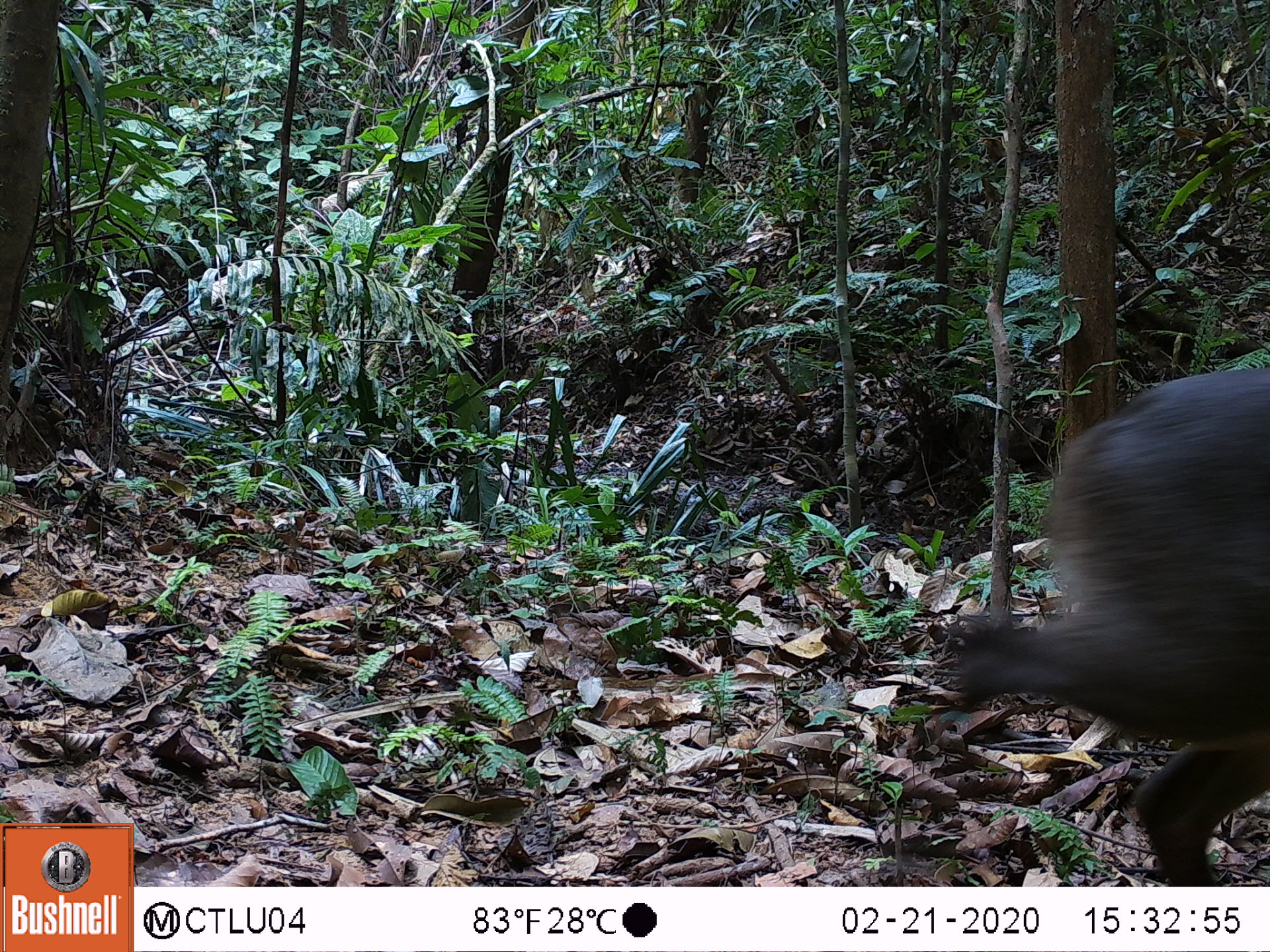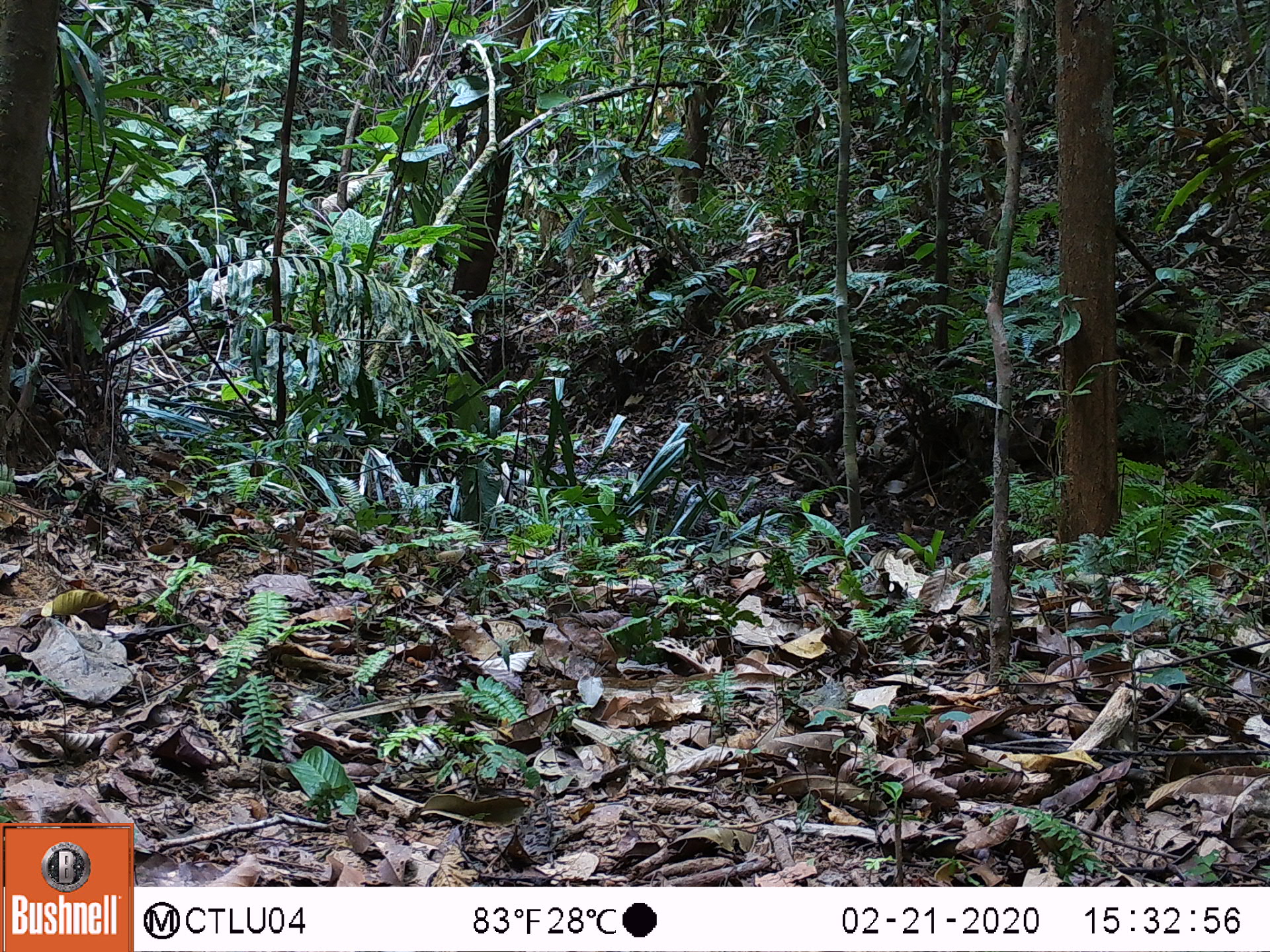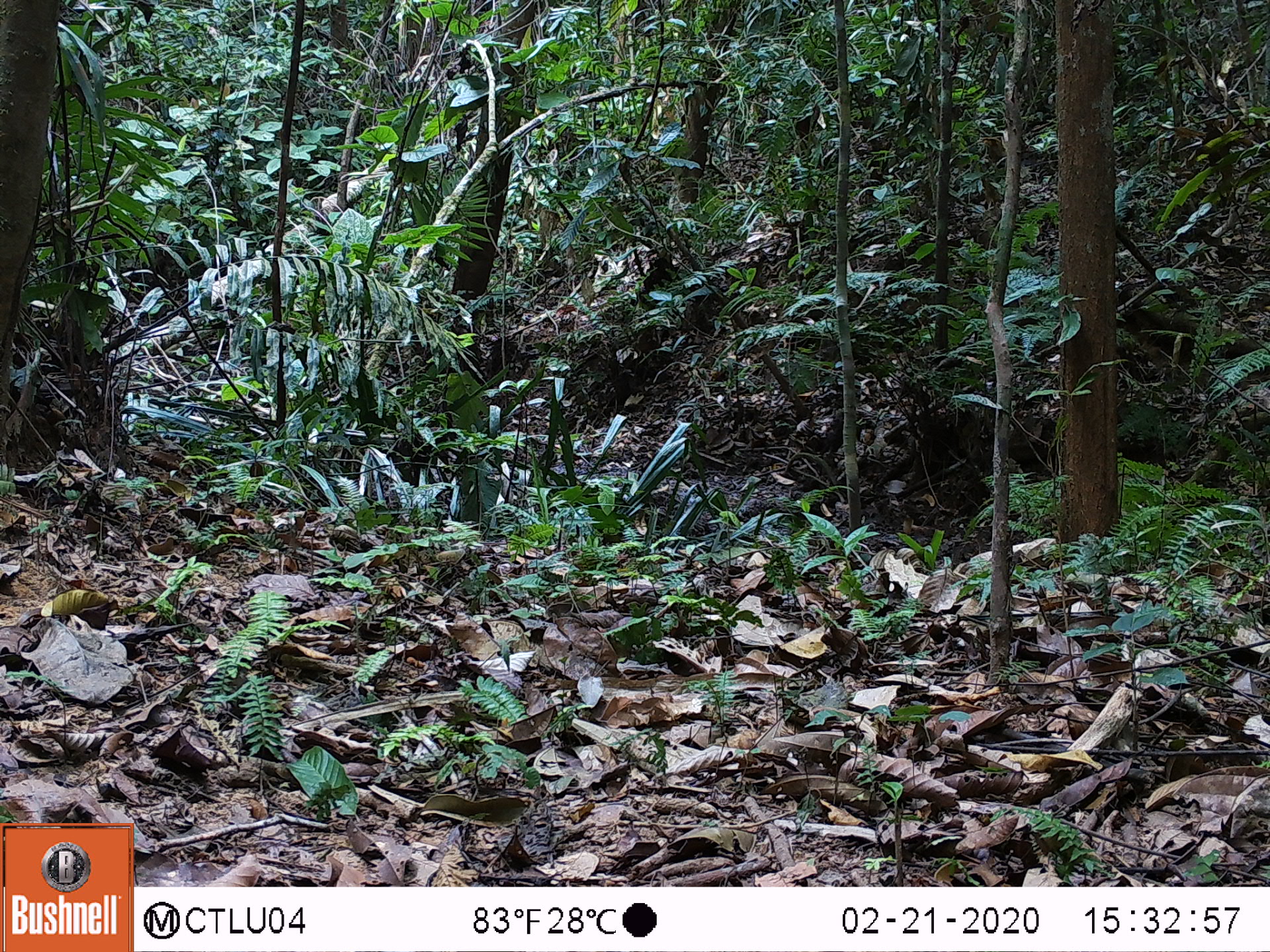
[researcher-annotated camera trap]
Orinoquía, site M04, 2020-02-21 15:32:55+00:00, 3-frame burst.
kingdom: Animalia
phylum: Chordata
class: Mammalia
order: Artiodactyla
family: Cervidae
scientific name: Cervidae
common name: deer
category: unknown cervid